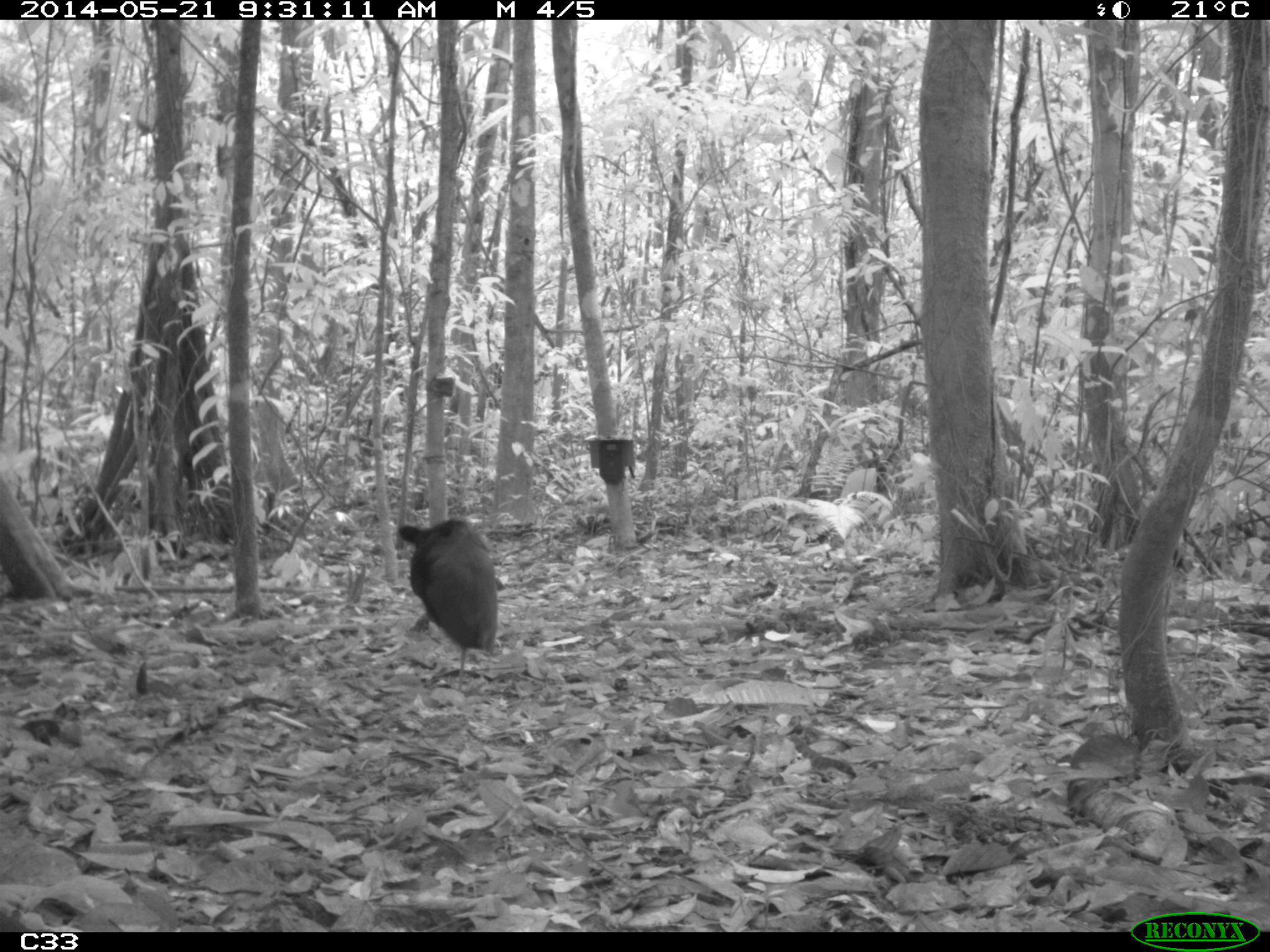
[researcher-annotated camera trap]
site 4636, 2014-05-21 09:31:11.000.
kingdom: Animalia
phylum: Chordata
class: Aves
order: Gruiformes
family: Psophiidae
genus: Psophia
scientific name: Psophia crepitans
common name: gray-winged trumpeter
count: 2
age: adult